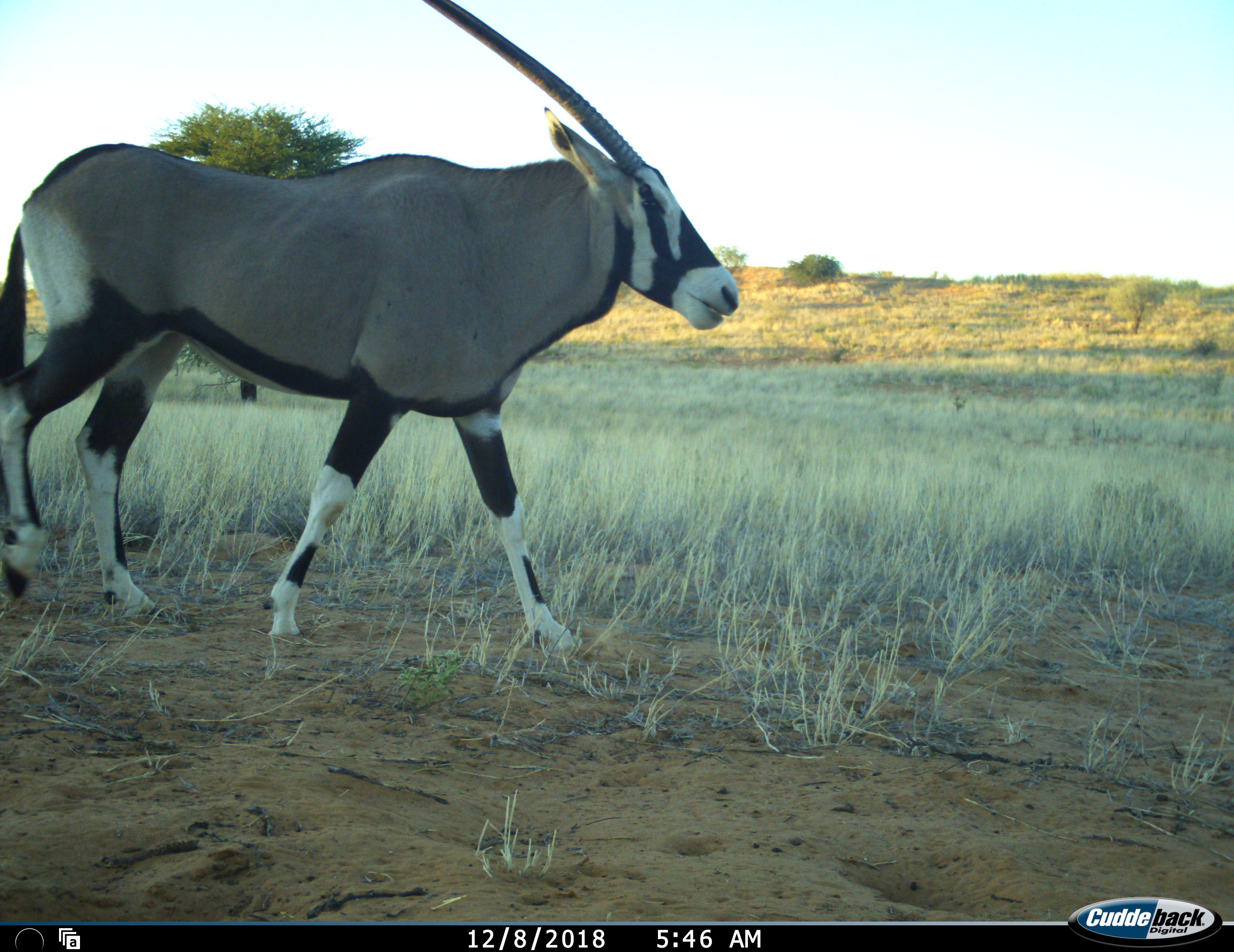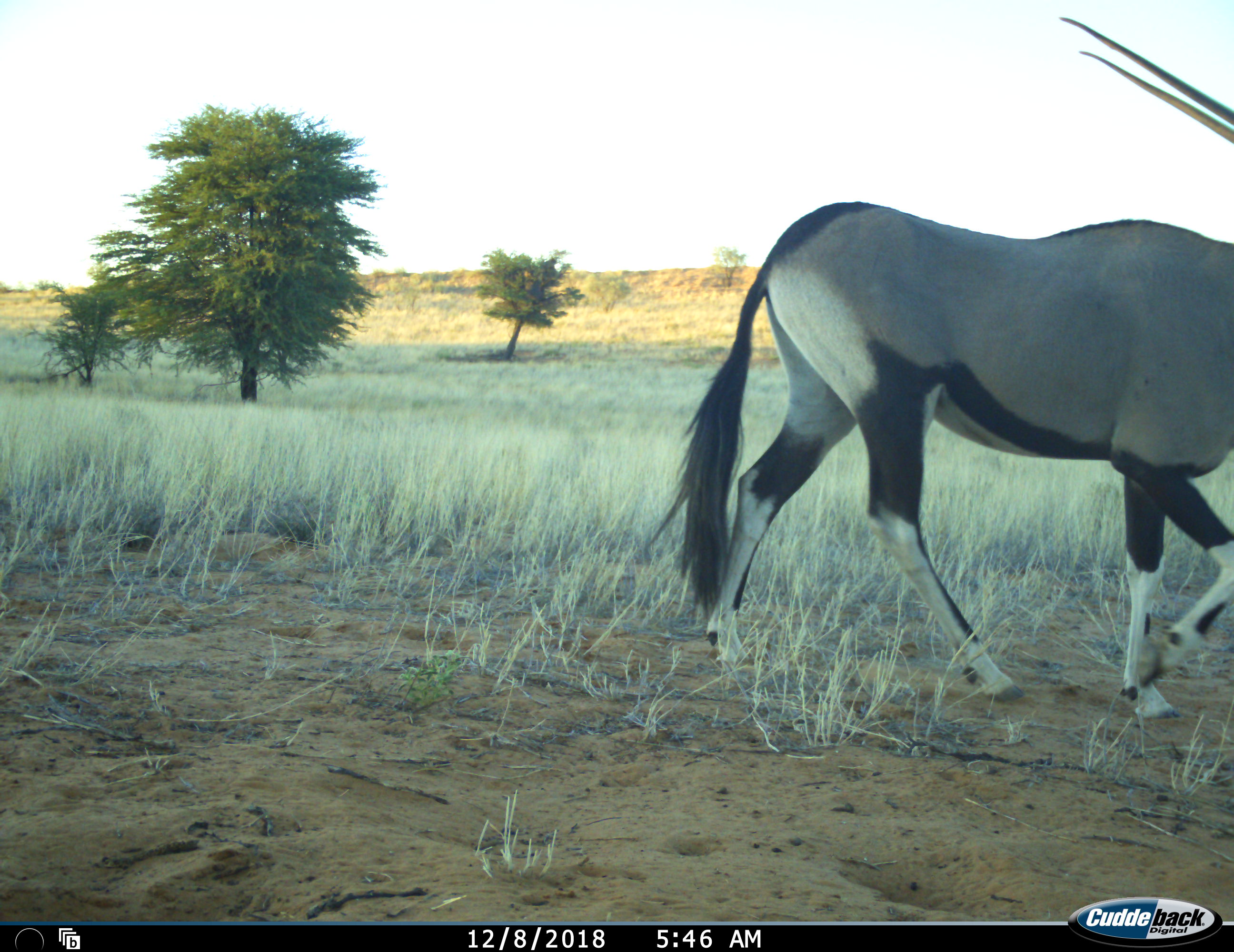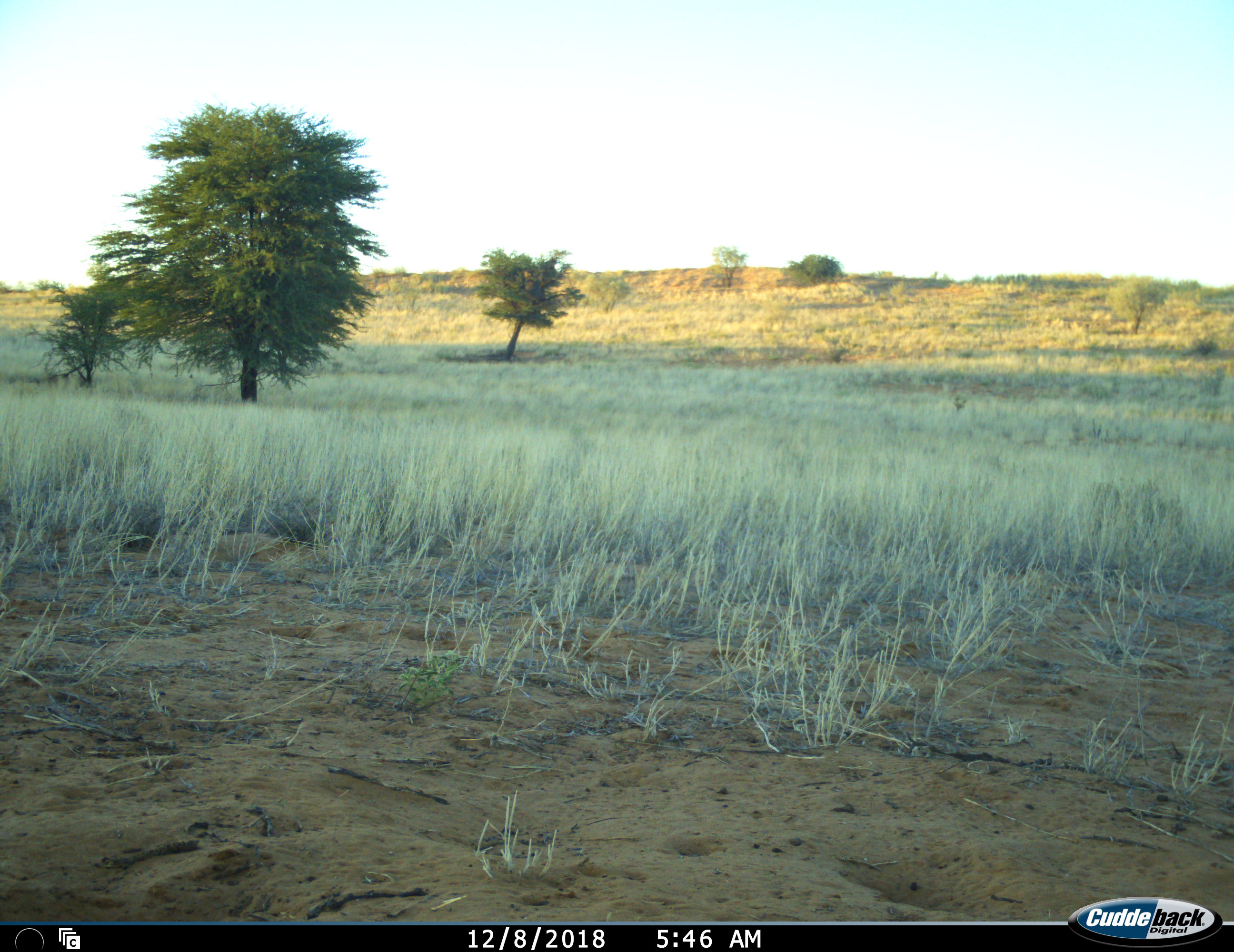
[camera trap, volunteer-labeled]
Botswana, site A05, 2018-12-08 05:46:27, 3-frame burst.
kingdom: Animalia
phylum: Chordata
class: Mammalia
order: Artiodactyla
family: Bovidae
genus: Oryx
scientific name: Oryx gazella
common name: gemsbok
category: gemsbokoryx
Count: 1.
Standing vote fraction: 0%.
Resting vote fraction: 0%.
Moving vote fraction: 100%.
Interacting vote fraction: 0%.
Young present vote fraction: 0%.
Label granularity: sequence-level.